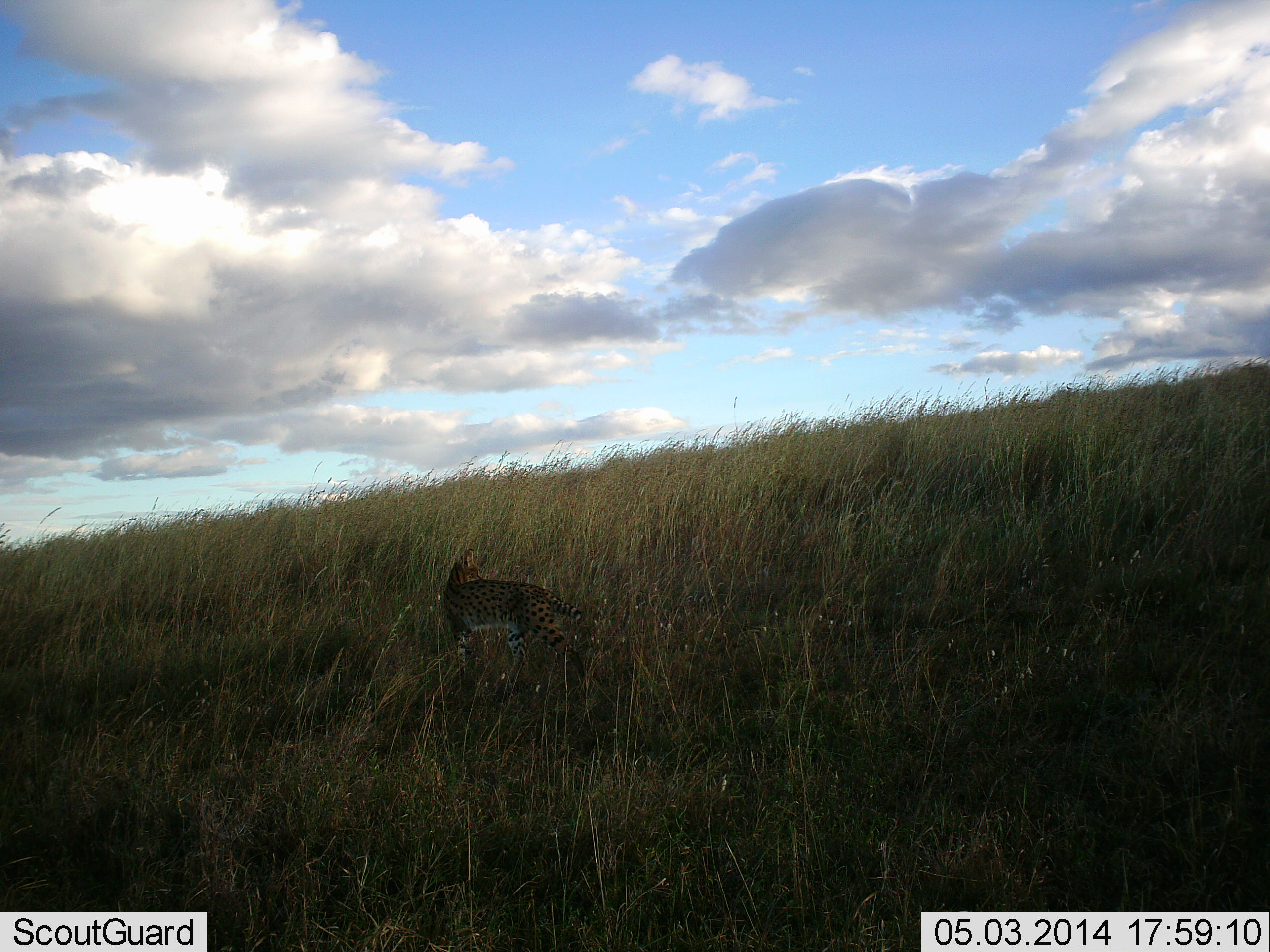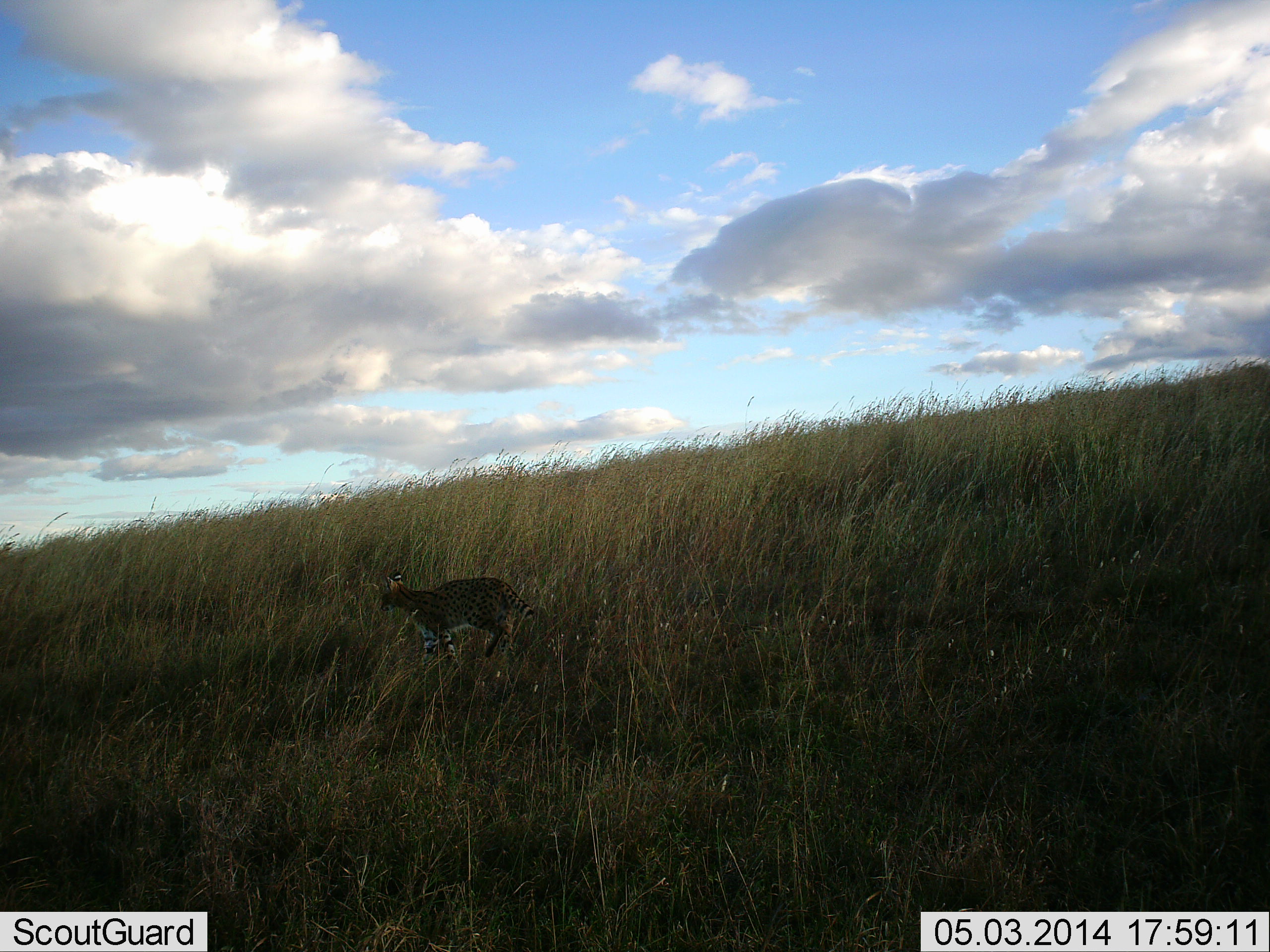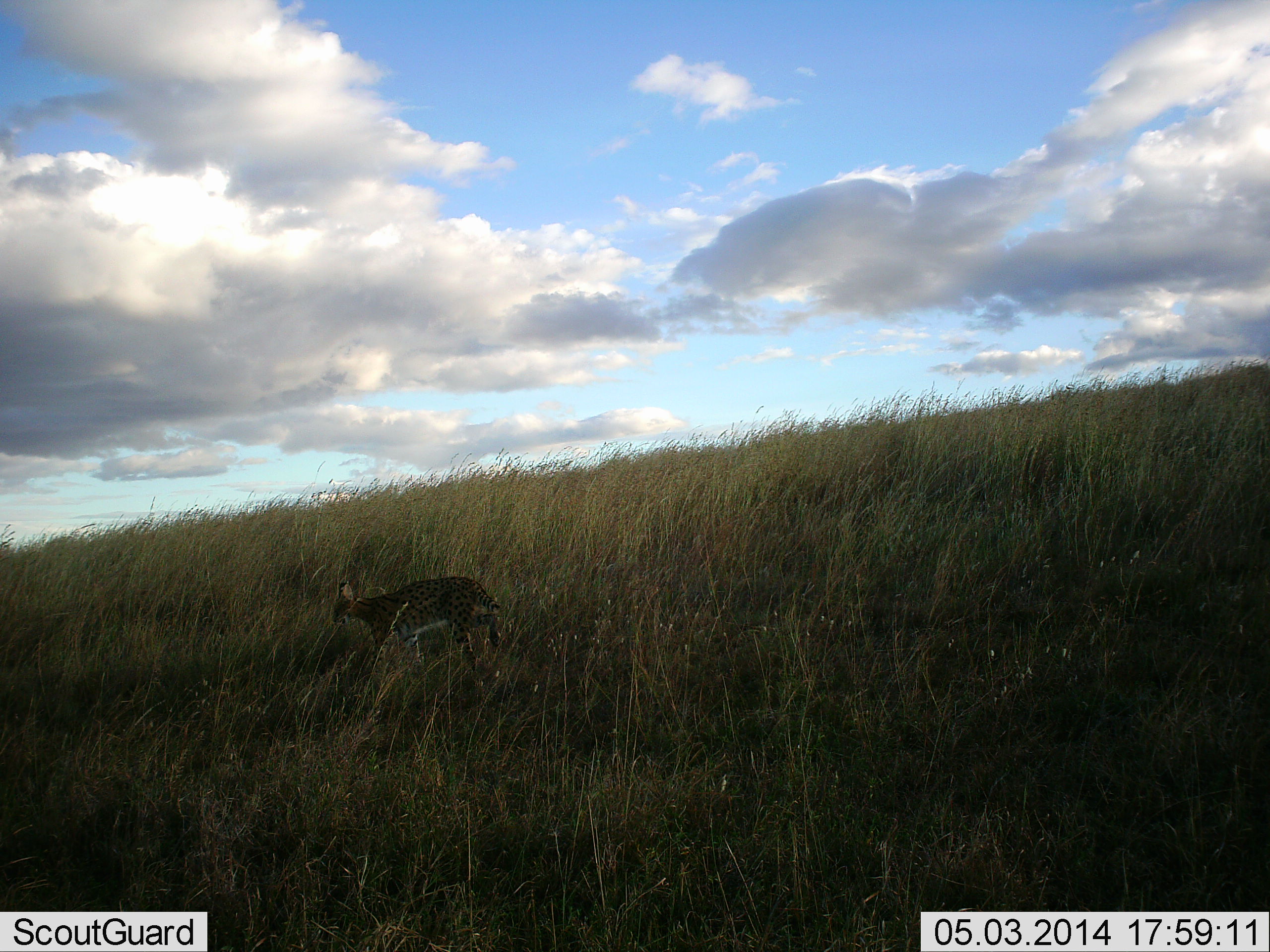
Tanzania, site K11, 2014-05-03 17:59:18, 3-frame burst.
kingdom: Animalia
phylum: Chordata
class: Mammalia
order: Carnivora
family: Felidae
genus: Leptailurus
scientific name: Leptailurus serval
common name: serval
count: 1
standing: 0%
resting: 0%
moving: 100%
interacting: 0%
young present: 0%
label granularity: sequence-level